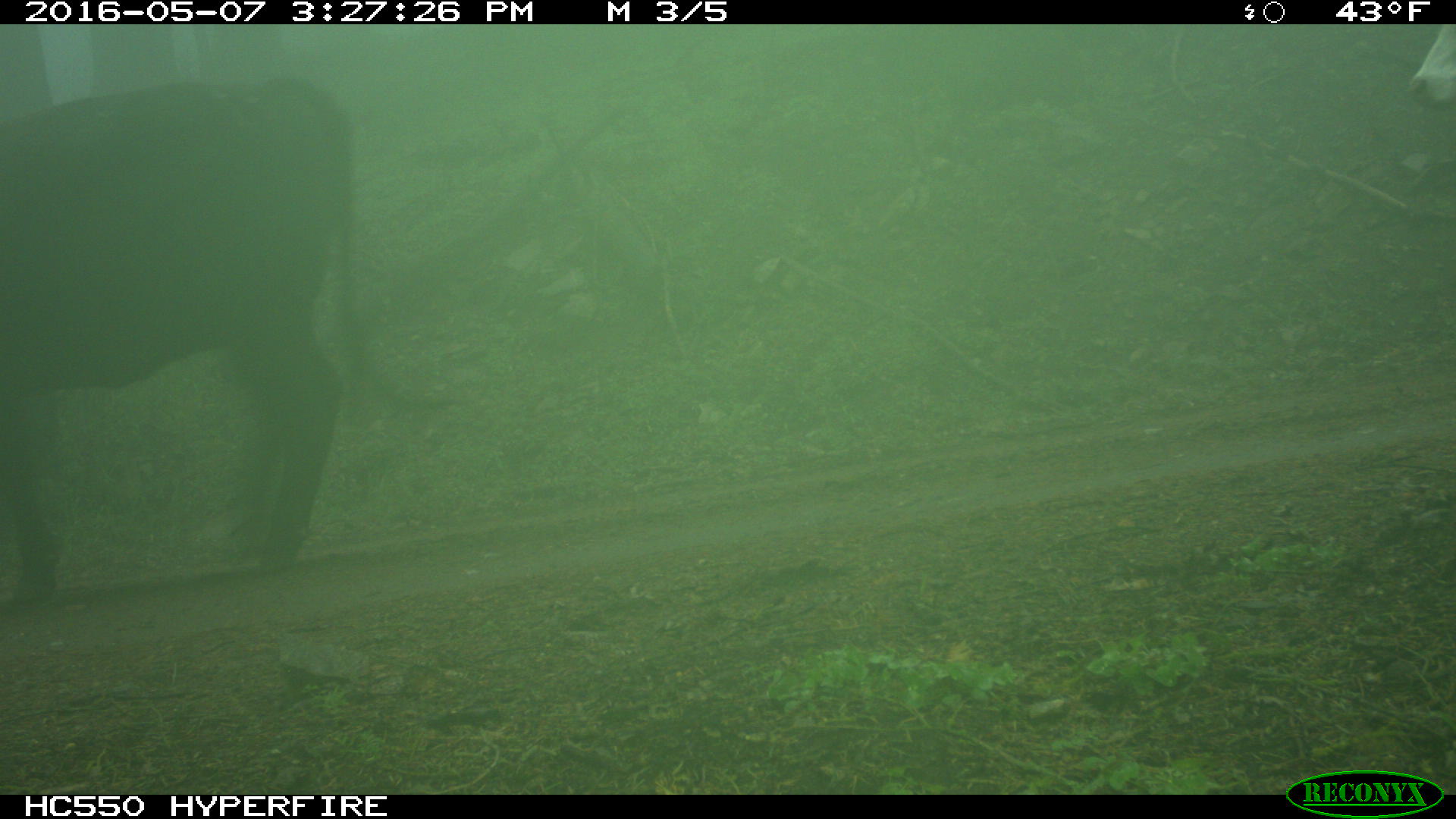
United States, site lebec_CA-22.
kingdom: Animalia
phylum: Chordata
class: Mammalia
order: Artiodactyla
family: Bovidae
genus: Bos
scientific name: Bos taurus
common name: domestic cow